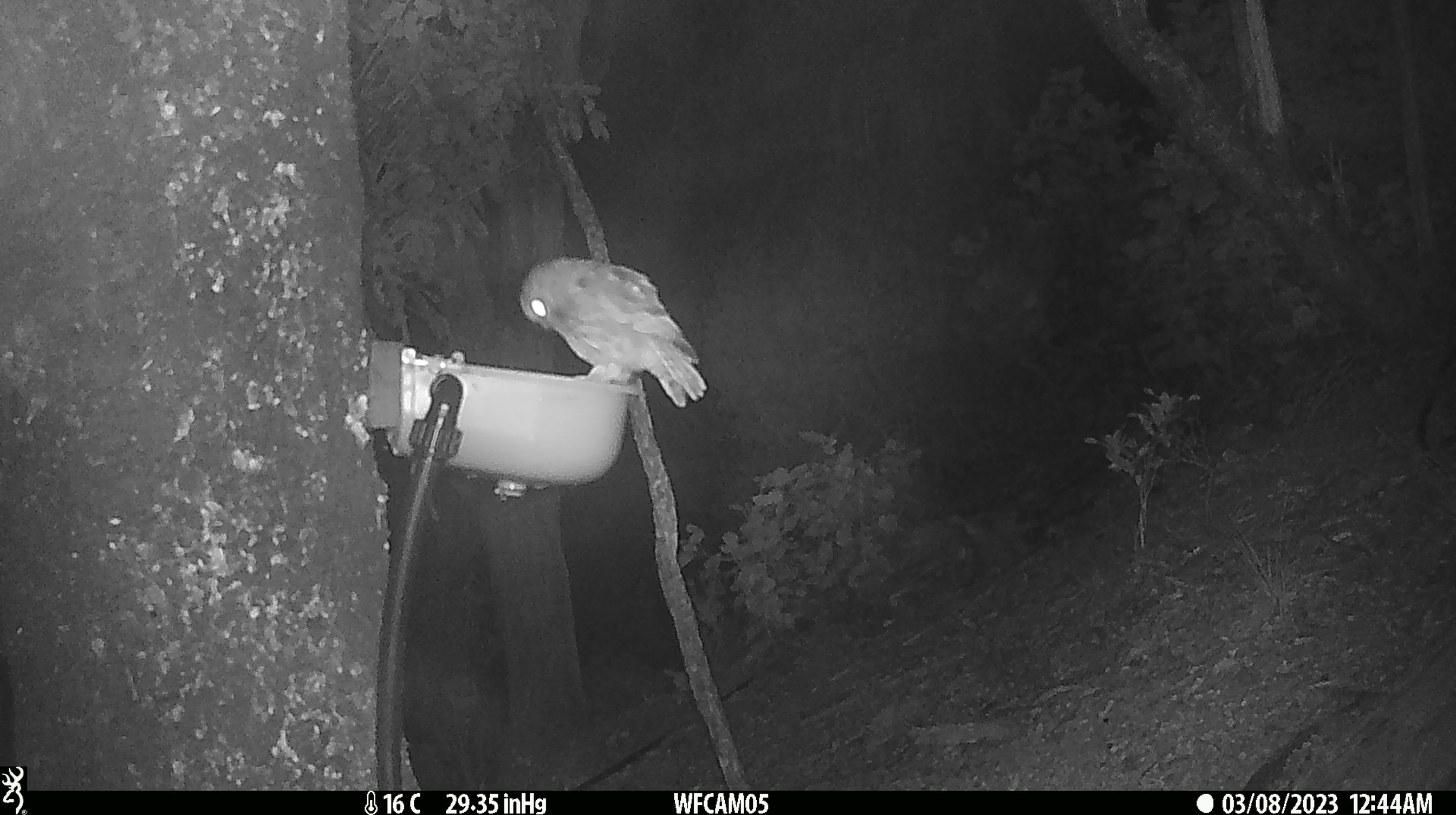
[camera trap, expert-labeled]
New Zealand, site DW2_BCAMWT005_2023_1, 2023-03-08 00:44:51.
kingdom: Animalia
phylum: Chordata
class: Aves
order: Strigiformes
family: Strigidae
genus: Ninox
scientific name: Ninox novaeseelandiae novaeseelandiae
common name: morepork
Morepork (Ninox novaeseelandiae novaeseelandiae).